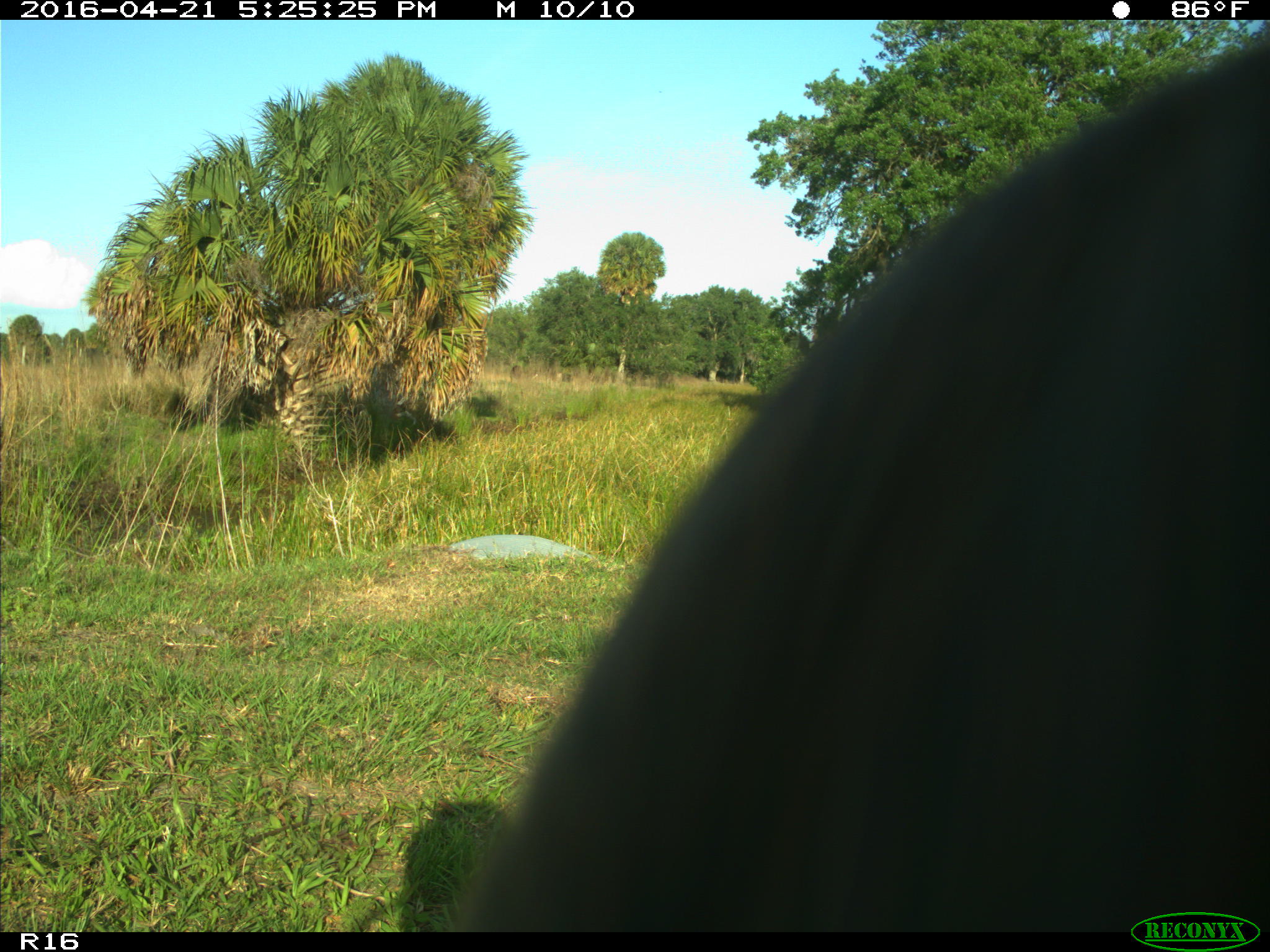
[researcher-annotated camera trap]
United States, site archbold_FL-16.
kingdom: Animalia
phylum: Chordata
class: Mammalia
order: Artiodactyla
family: Bovidae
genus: Bos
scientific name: Bos taurus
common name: domestic cow